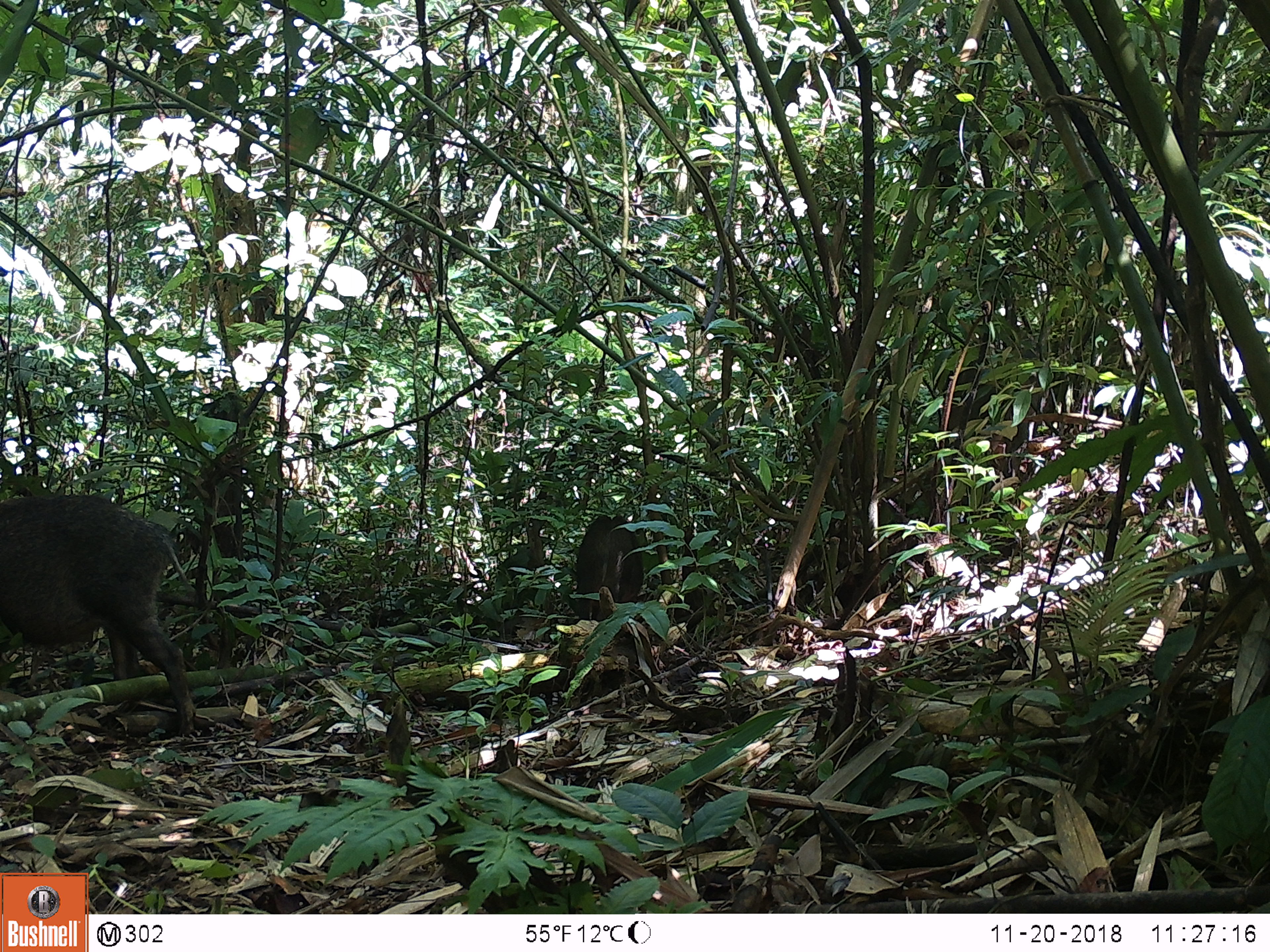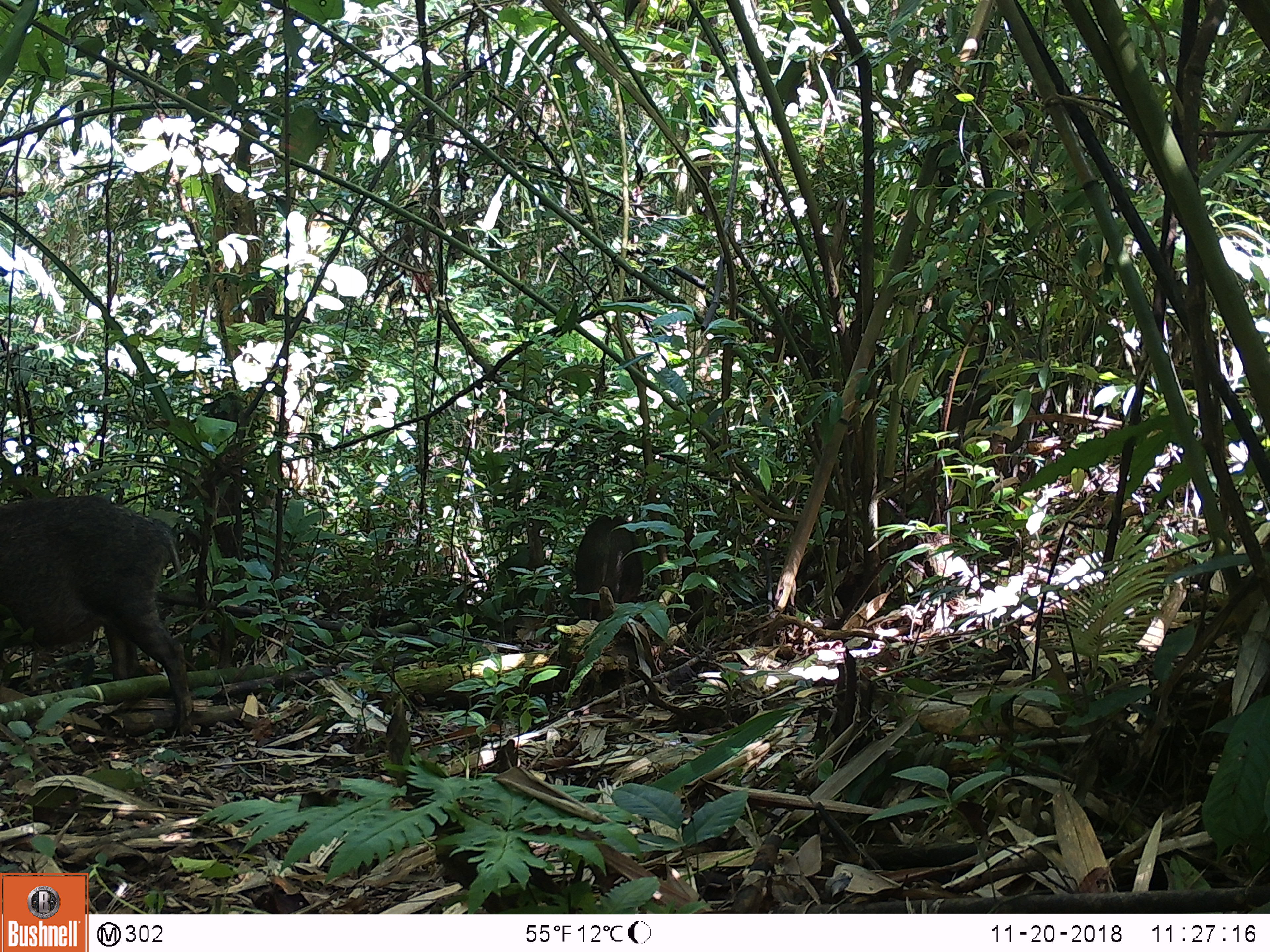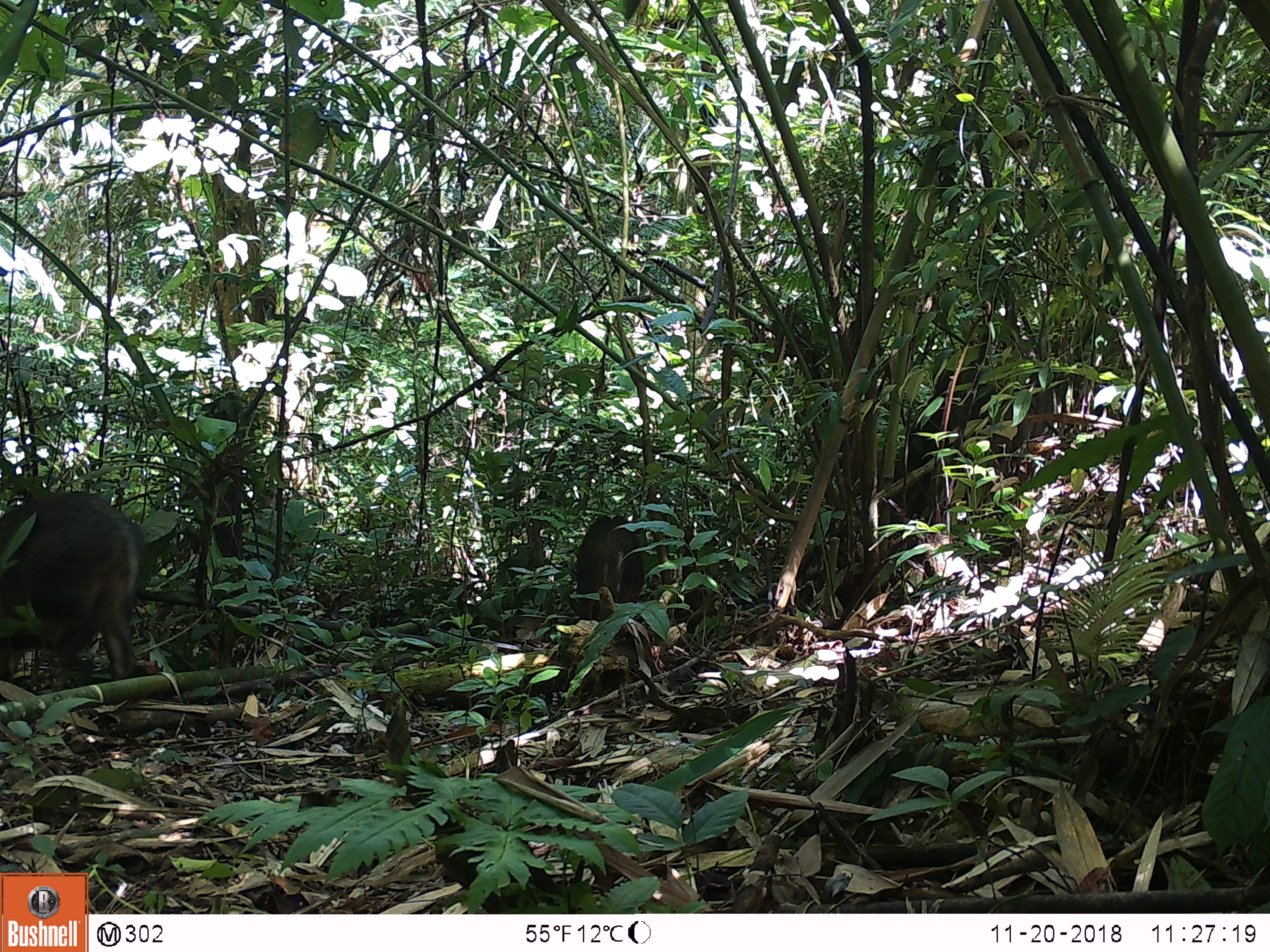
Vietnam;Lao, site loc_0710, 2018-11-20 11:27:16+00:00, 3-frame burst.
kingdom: Animalia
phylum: Chordata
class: Mammalia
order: Artiodactyla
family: Suidae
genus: Sus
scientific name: Sus scrofa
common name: eurasian wild pig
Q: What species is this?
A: Eurasian wild pig (Sus scrofa).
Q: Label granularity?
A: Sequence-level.